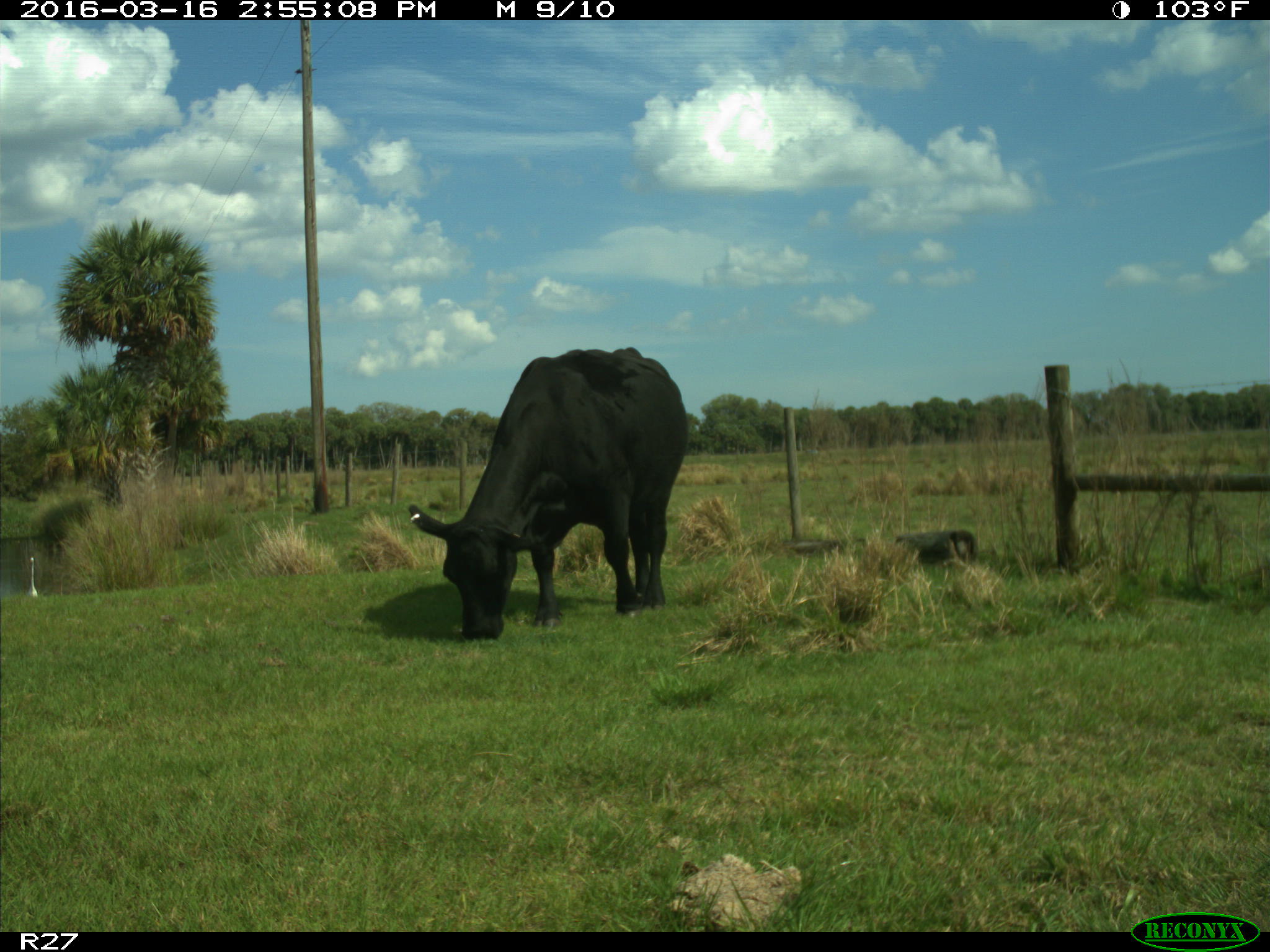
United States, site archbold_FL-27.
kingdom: Animalia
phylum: Chordata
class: Mammalia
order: Artiodactyla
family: Bovidae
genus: Bos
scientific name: Bos taurus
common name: domestic cow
Bos taurus (domestic cow).